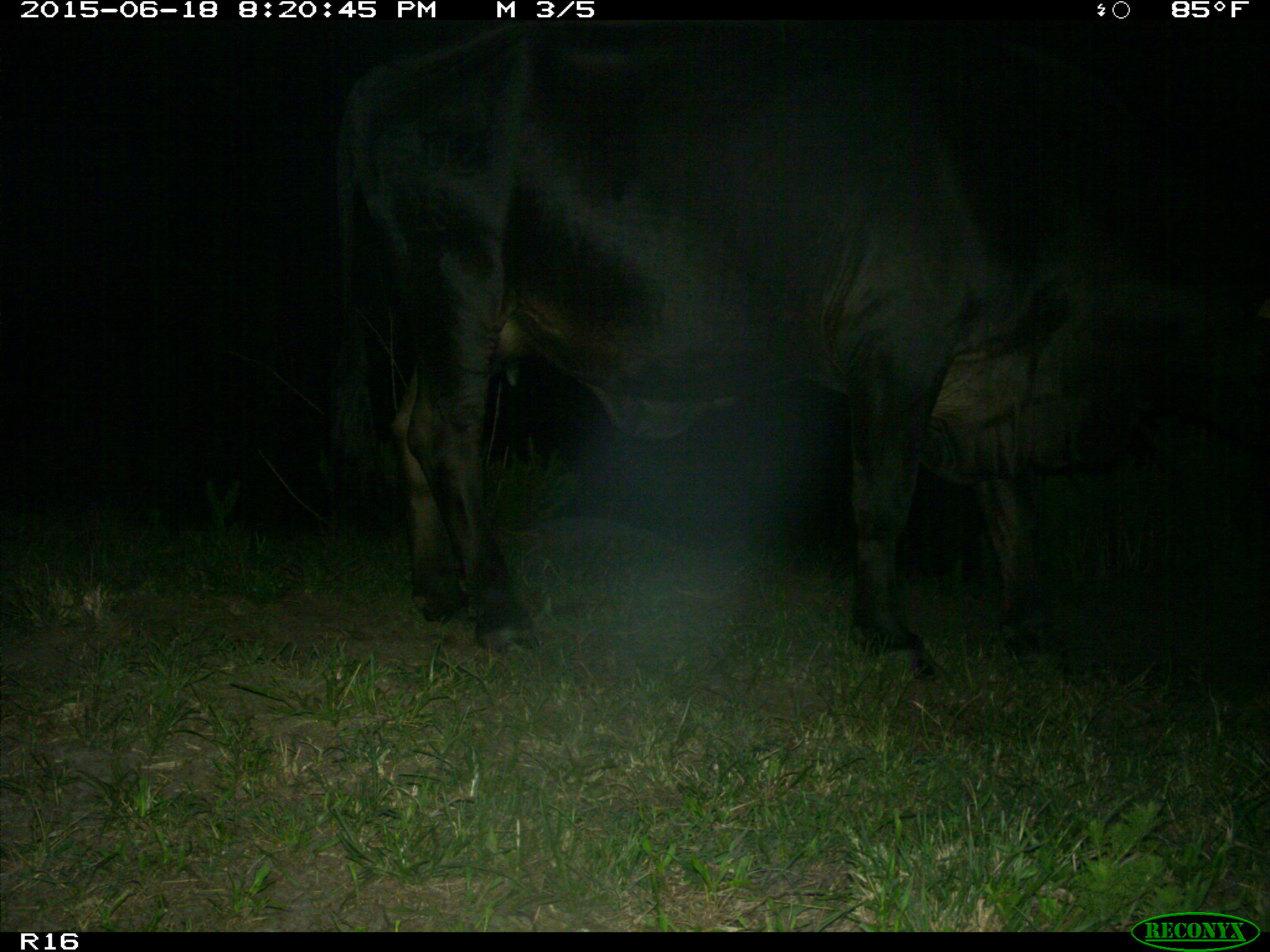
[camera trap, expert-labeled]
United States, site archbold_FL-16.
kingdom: Animalia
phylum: Chordata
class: Mammalia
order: Artiodactyla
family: Bovidae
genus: Bos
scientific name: Bos taurus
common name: domestic cow